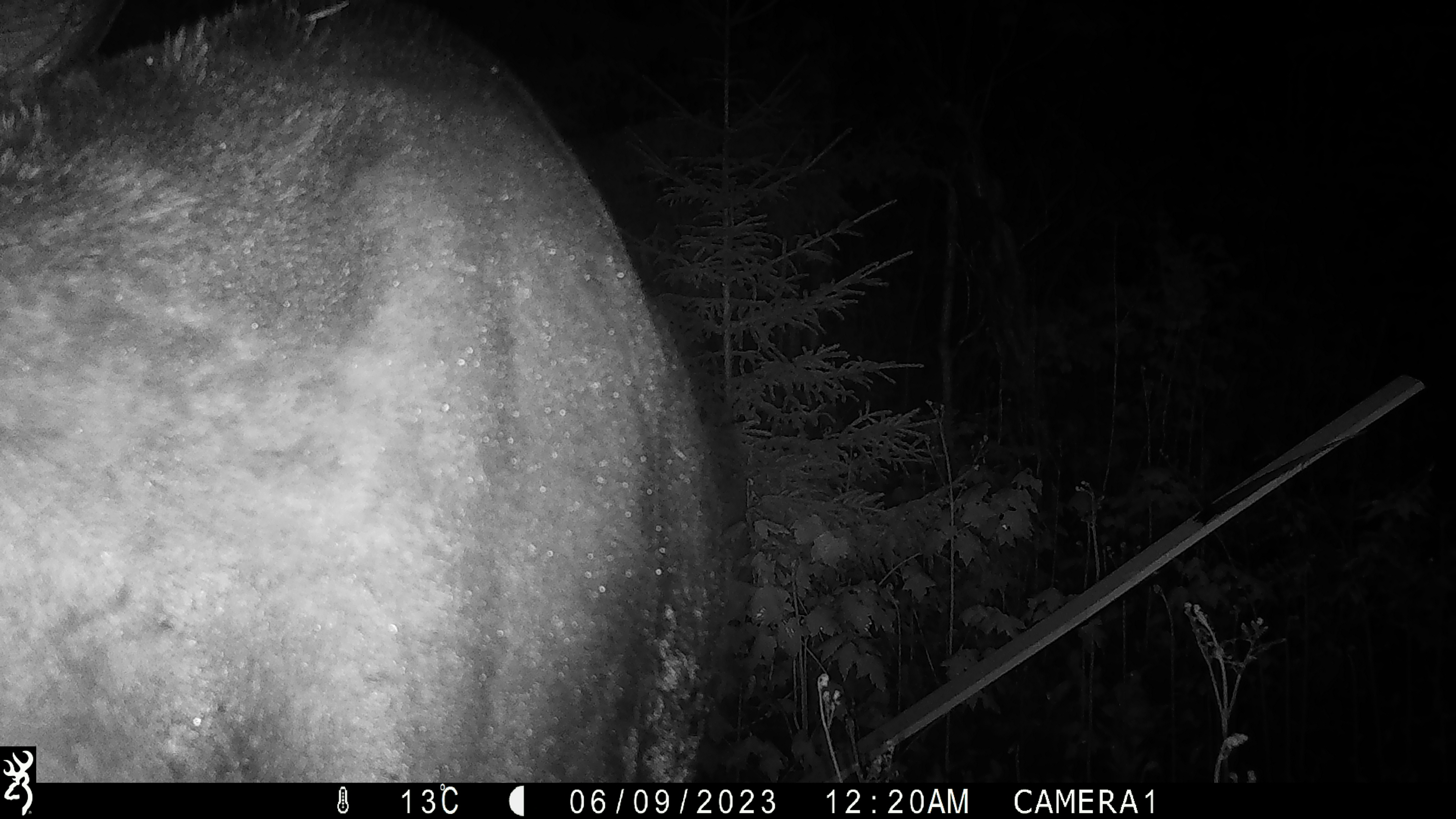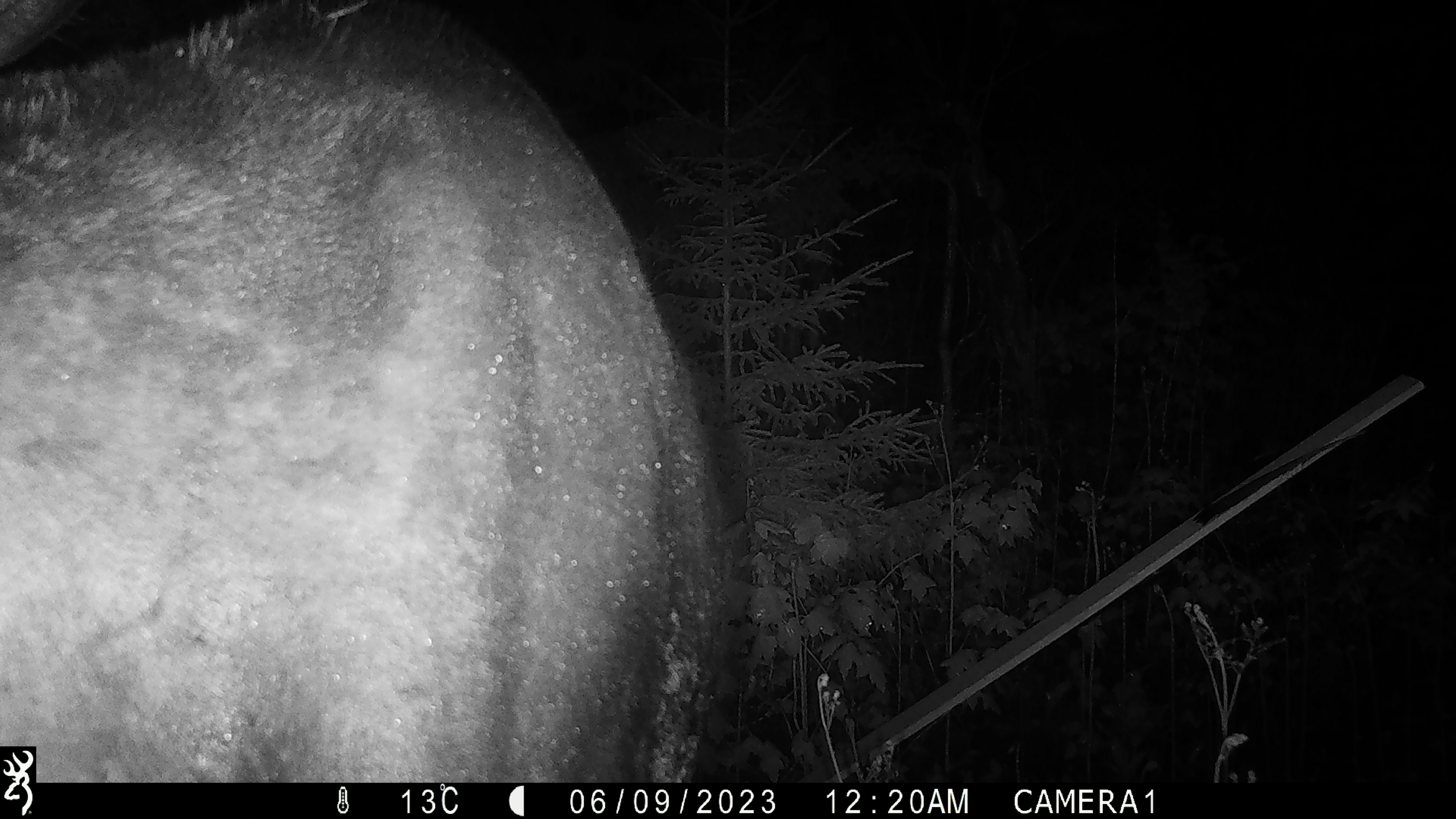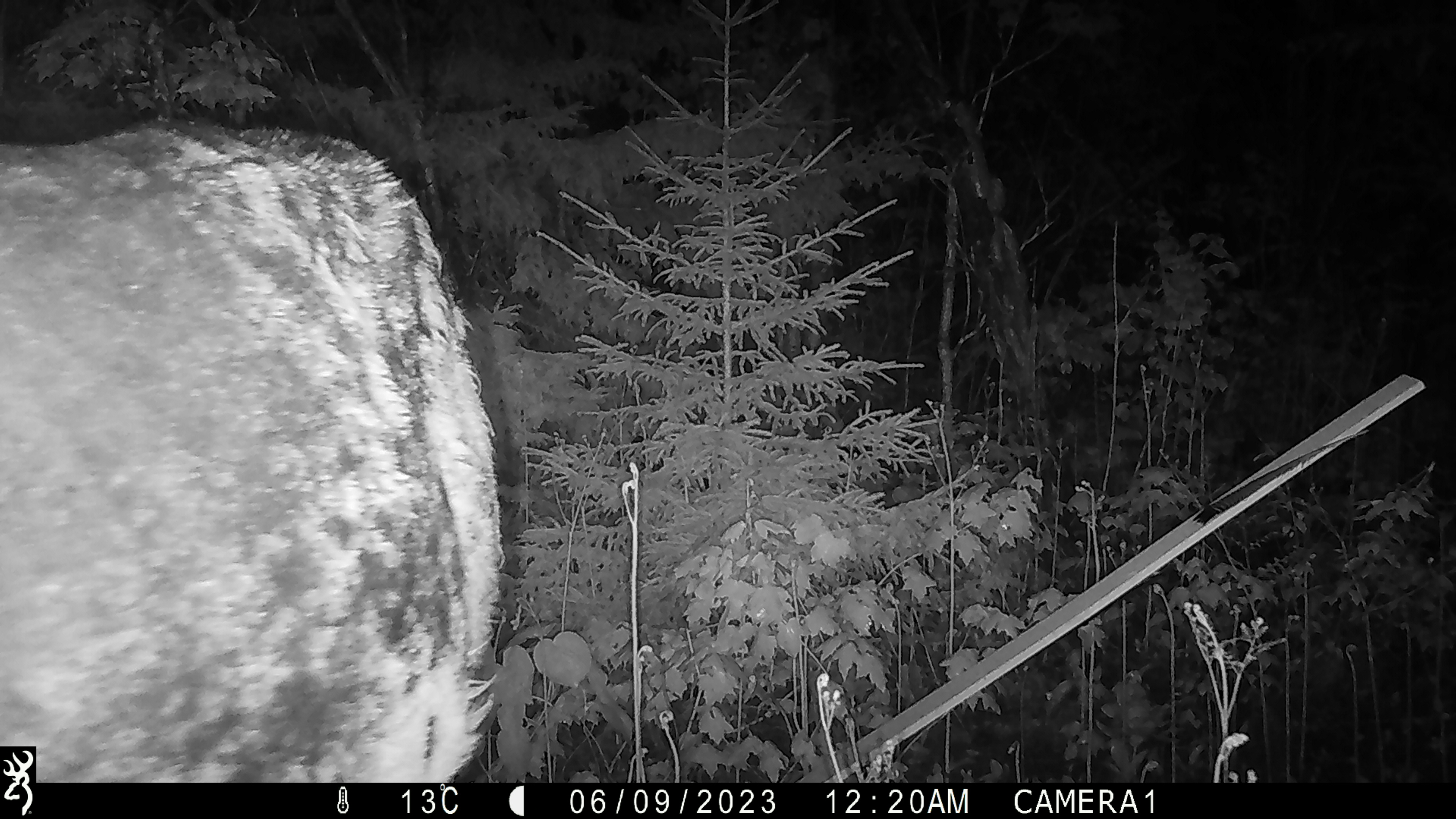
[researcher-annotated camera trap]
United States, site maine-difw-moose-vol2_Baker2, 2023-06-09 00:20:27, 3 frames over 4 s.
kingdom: Animalia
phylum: Chordata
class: Mammalia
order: Artiodactyla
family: Cervidae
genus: Alces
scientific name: Alces alces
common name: moose